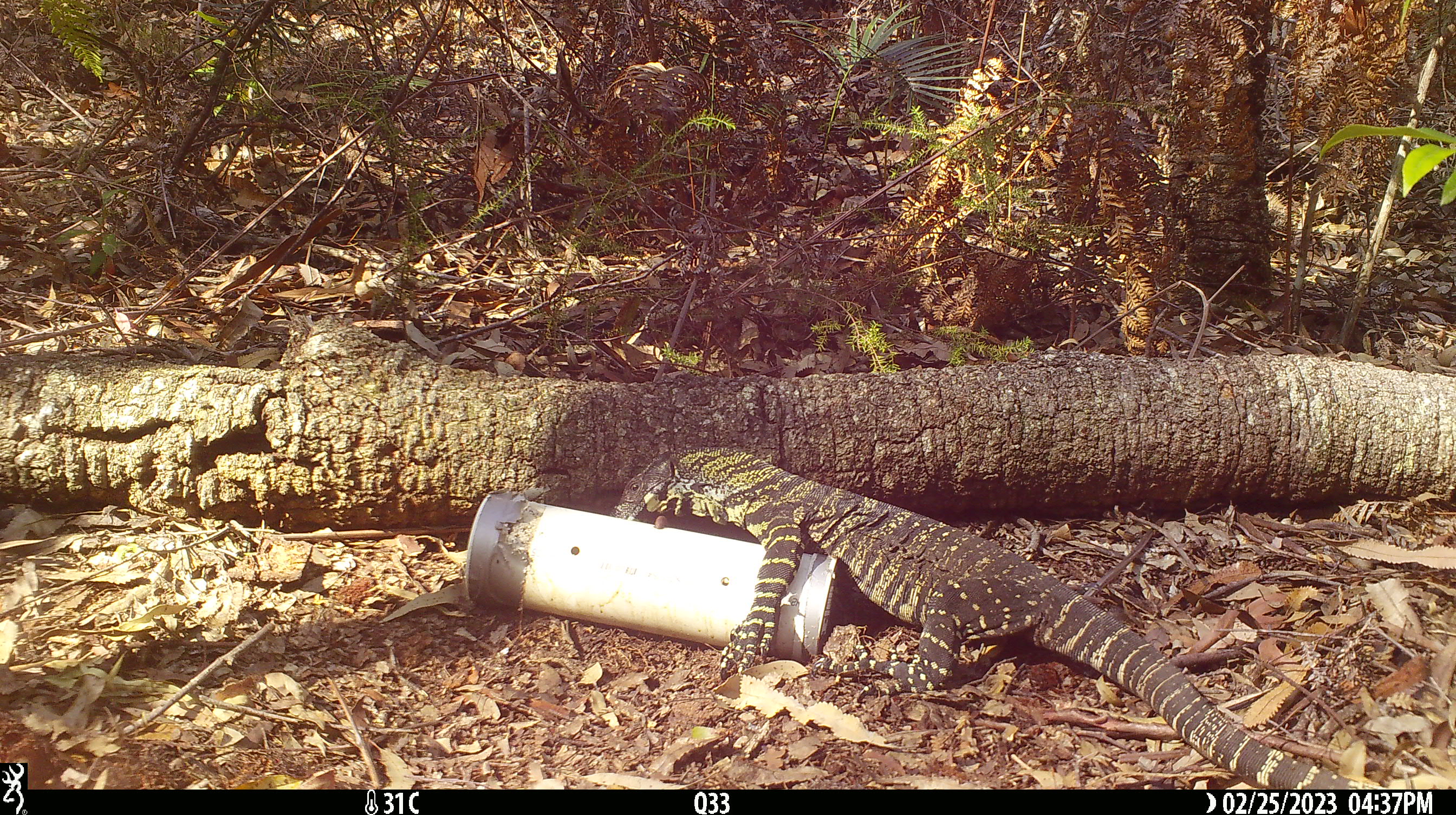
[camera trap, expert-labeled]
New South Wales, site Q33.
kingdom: Animalia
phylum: Chordata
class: Reptilia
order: Squamata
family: Varanidae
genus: Varanus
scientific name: Varanus varius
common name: lace monitor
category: goanna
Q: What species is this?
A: Goanna (lace monitor) (Varanus varius).